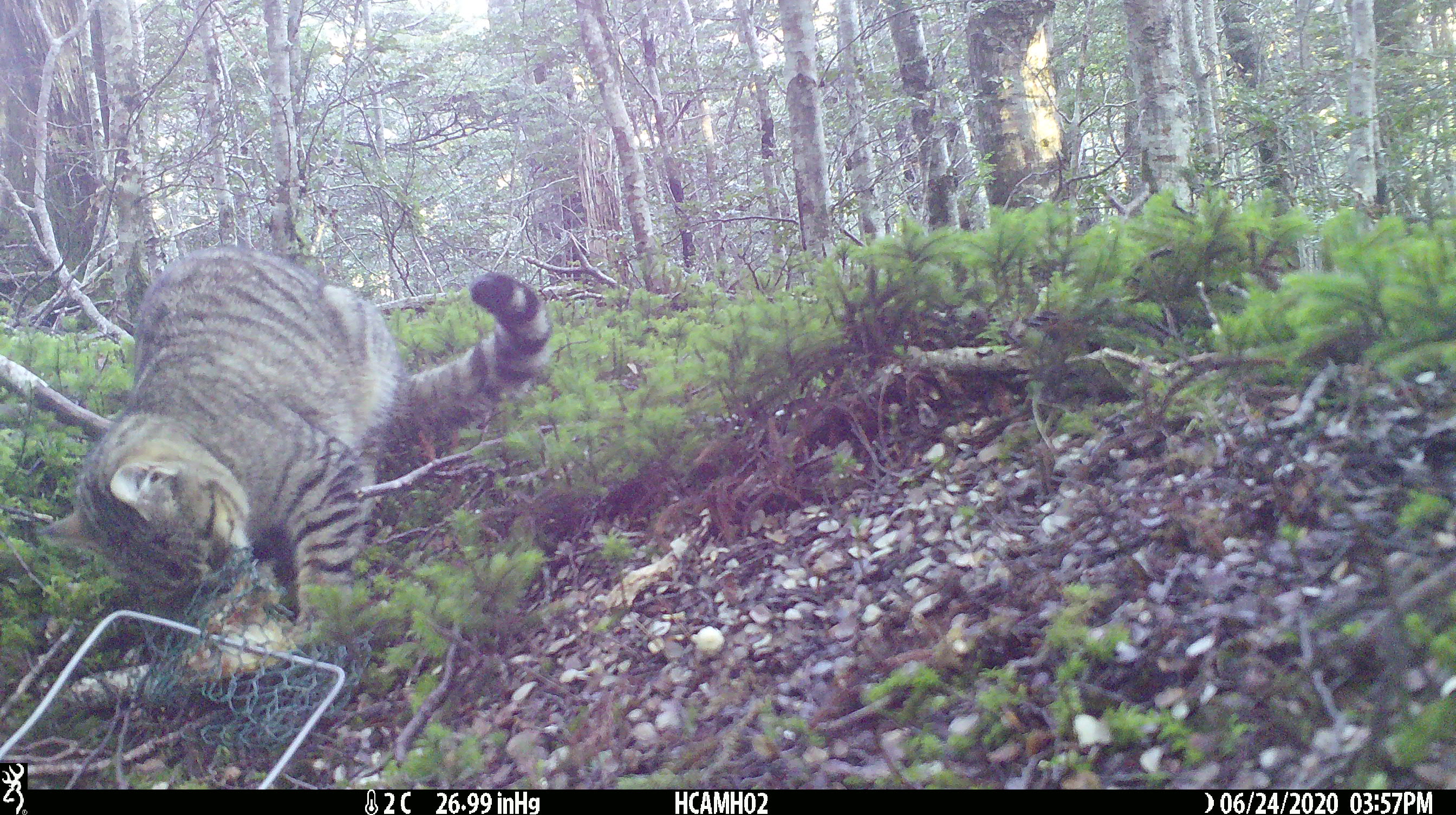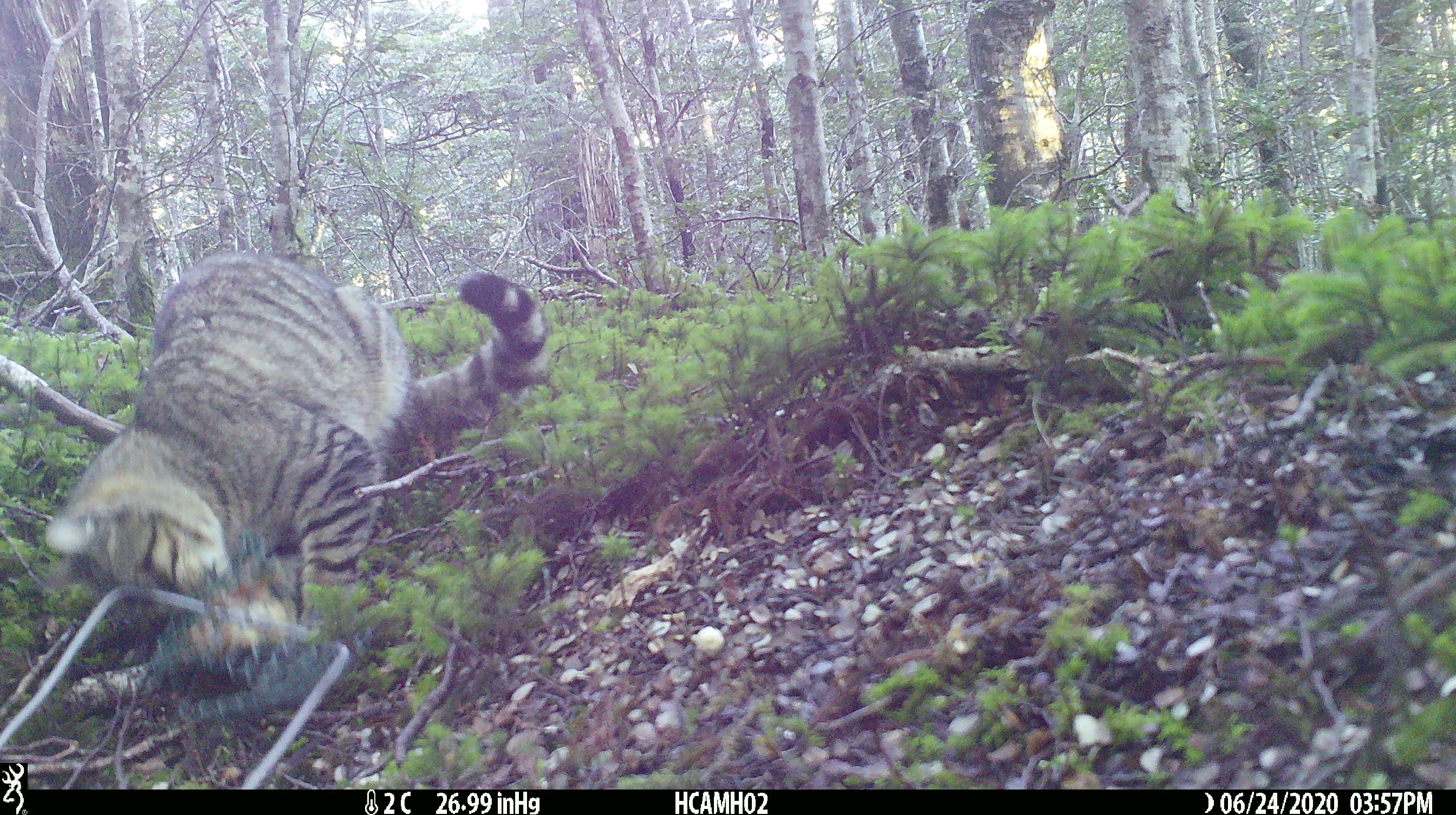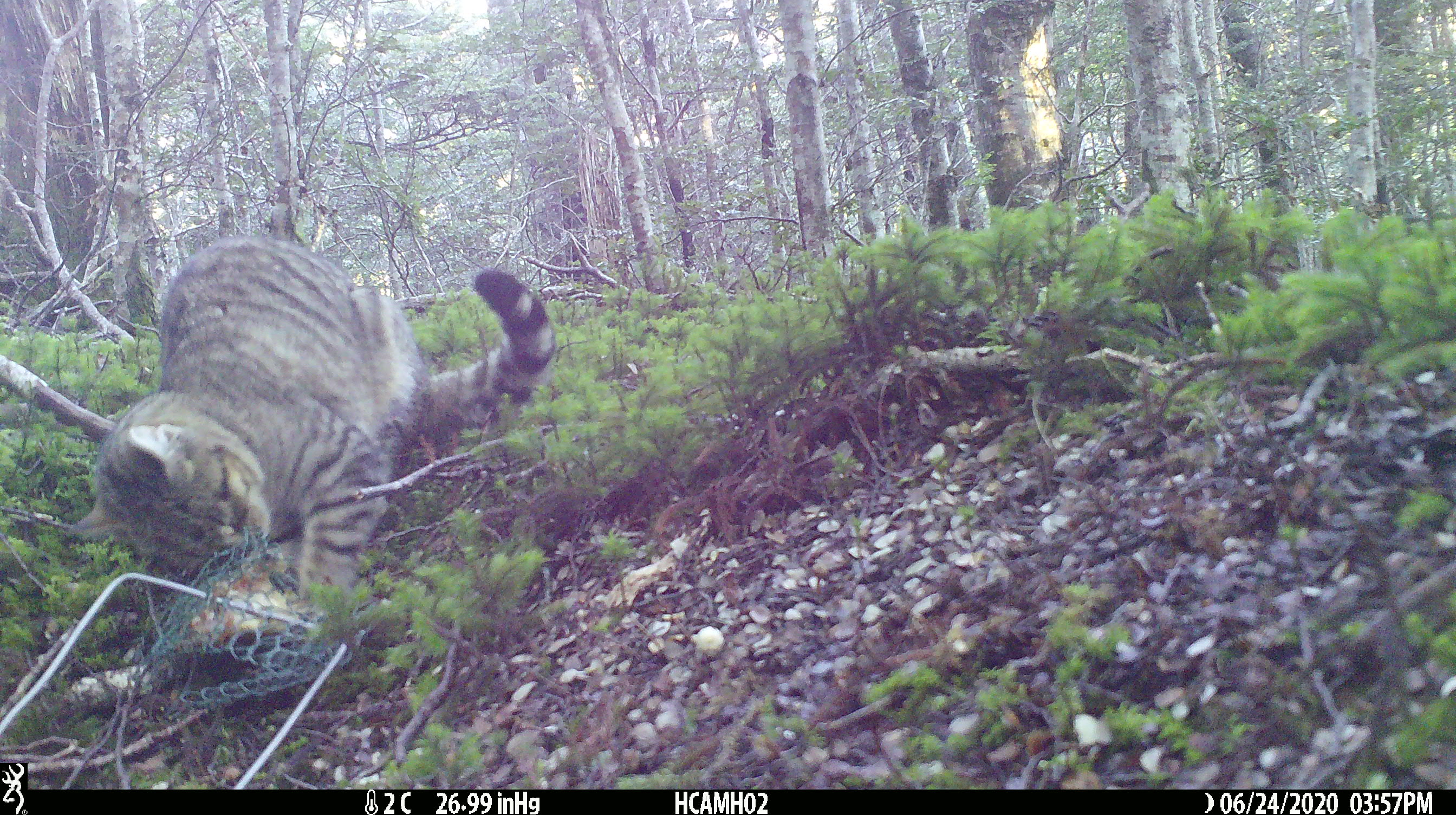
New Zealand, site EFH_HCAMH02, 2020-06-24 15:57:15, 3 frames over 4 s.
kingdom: Animalia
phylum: Chordata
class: Mammalia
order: Carnivora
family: Felidae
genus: Felis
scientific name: Felis catus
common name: domestic cat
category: cat